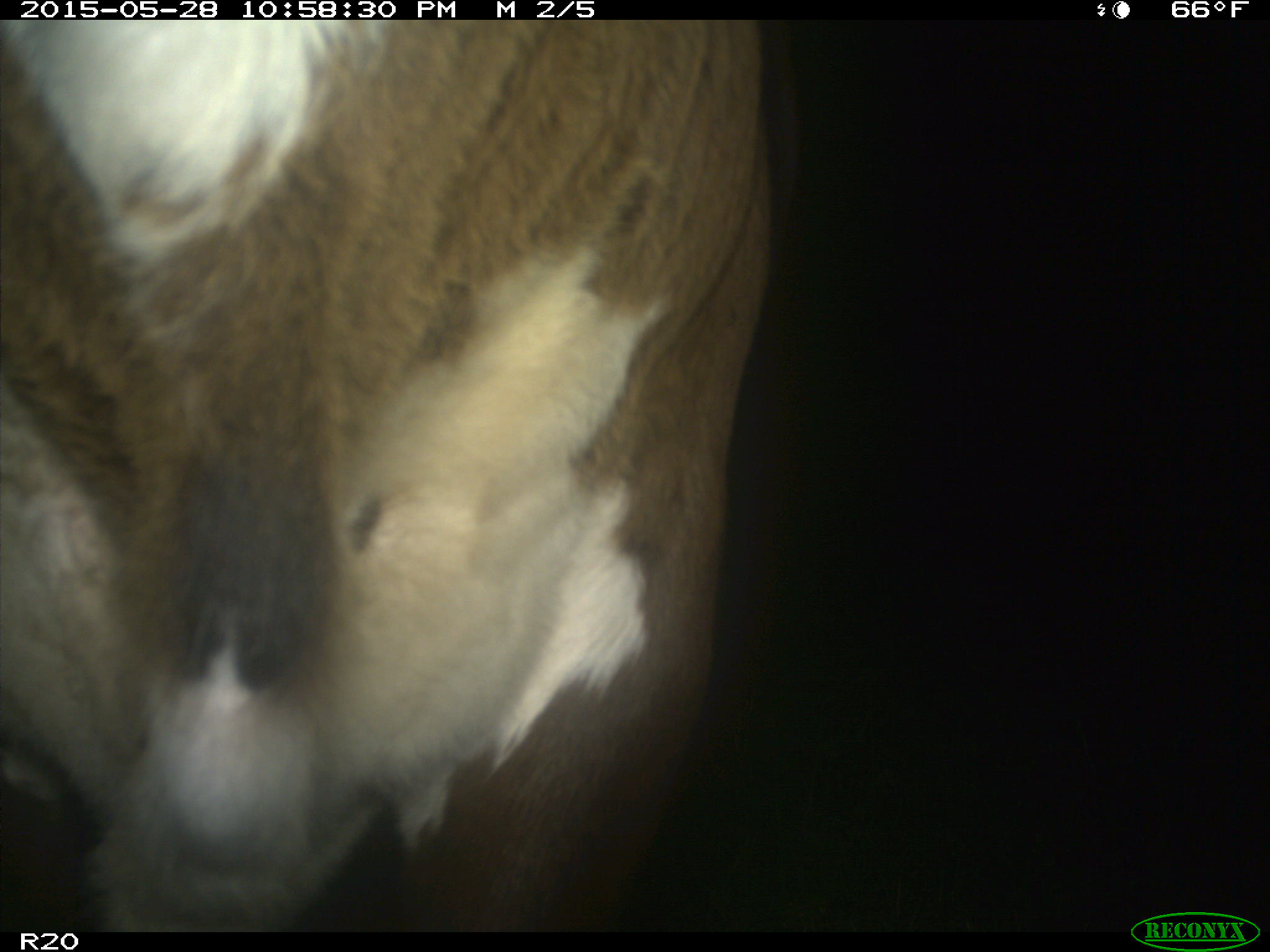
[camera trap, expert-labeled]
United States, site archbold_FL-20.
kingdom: Animalia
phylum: Chordata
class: Mammalia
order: Artiodactyla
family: Bovidae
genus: Bos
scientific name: Bos taurus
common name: domestic cow